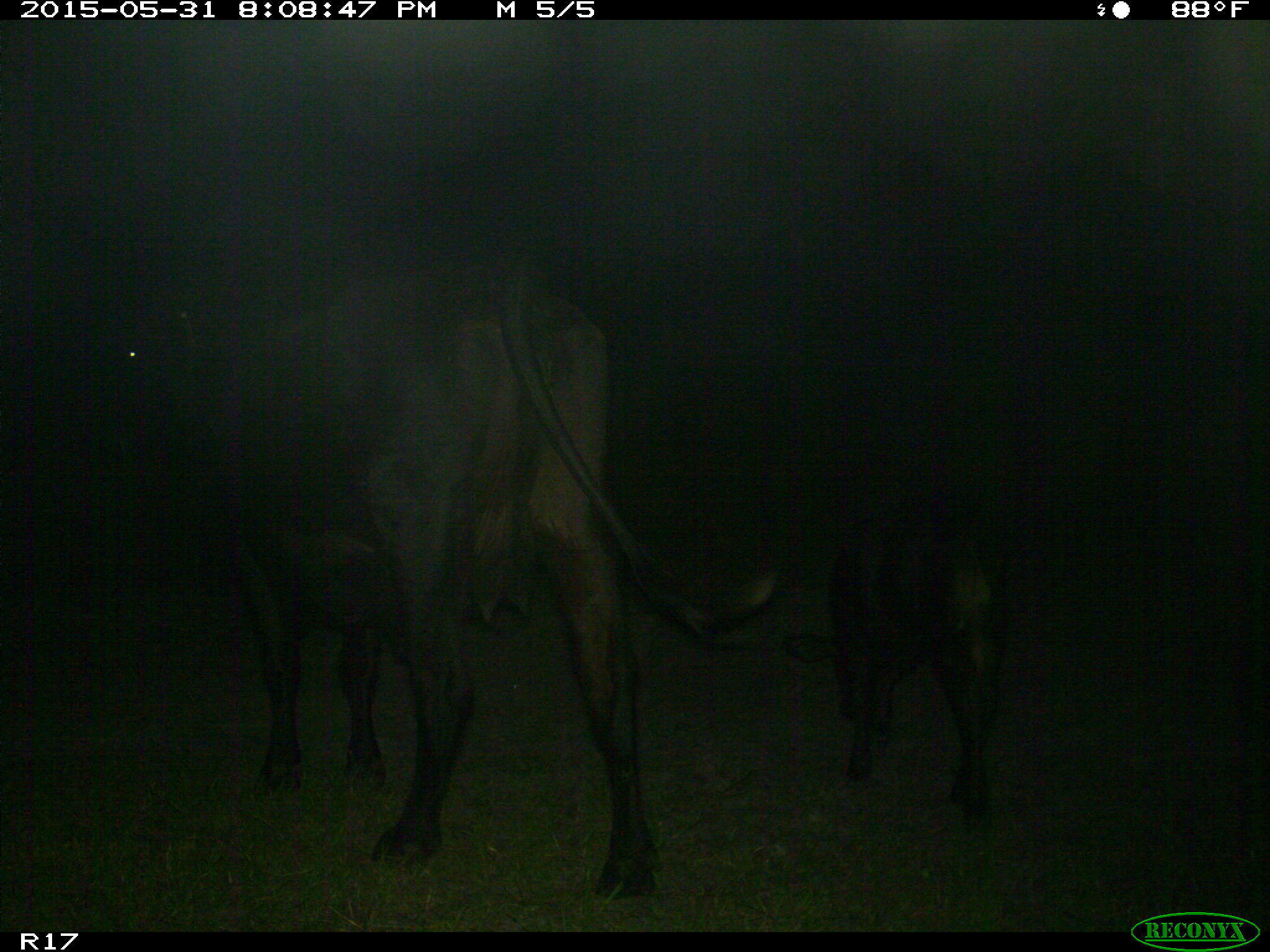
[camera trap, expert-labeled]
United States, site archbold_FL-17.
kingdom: Animalia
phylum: Chordata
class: Mammalia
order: Artiodactyla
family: Bovidae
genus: Bos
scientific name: Bos taurus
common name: domestic cow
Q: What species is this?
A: Bos taurus (domestic cow).